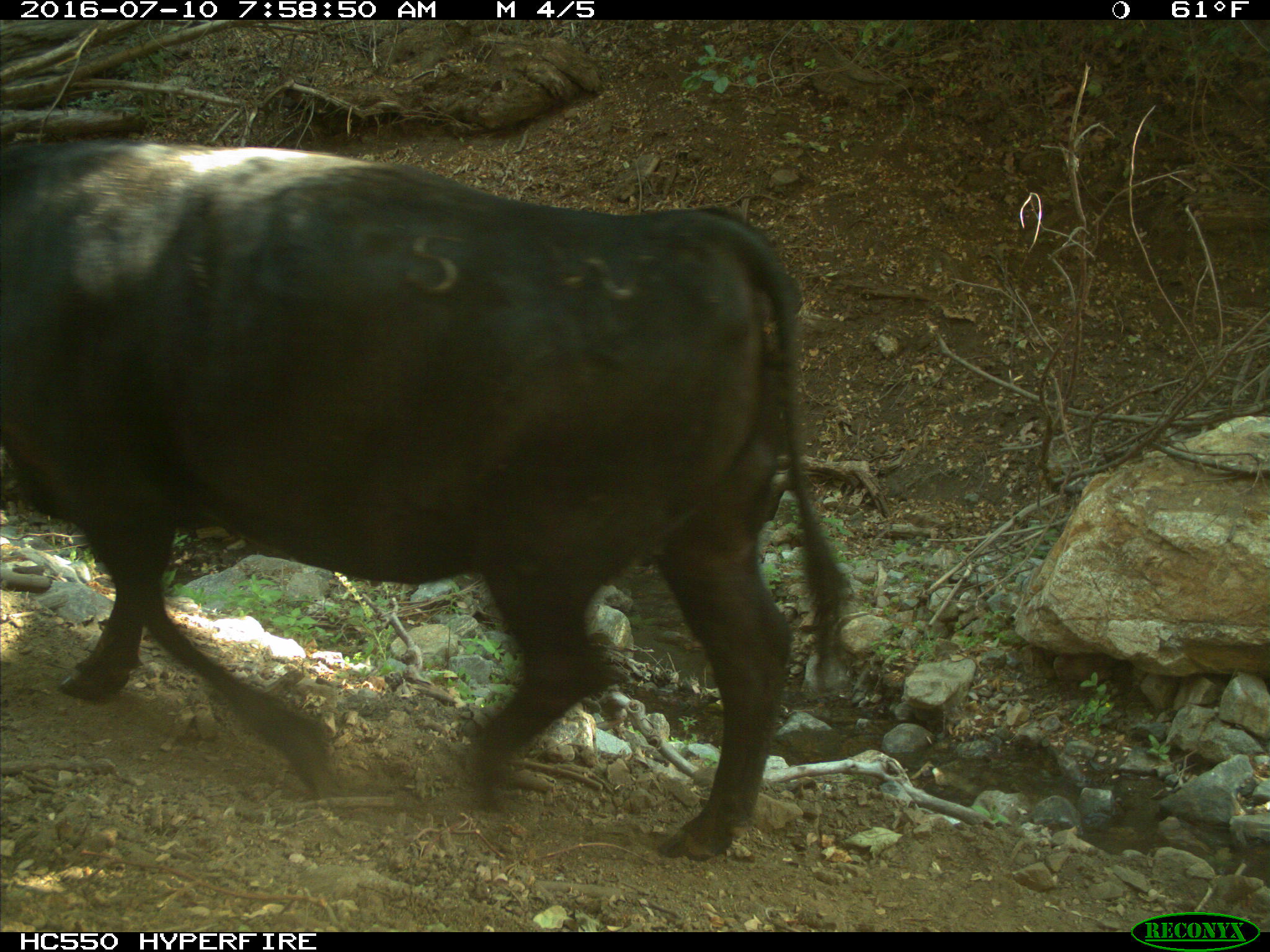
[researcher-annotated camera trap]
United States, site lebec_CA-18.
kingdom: Animalia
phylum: Chordata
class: Mammalia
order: Artiodactyla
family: Bovidae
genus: Bos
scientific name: Bos taurus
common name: domestic cow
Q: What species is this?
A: Bos taurus (domestic cow).